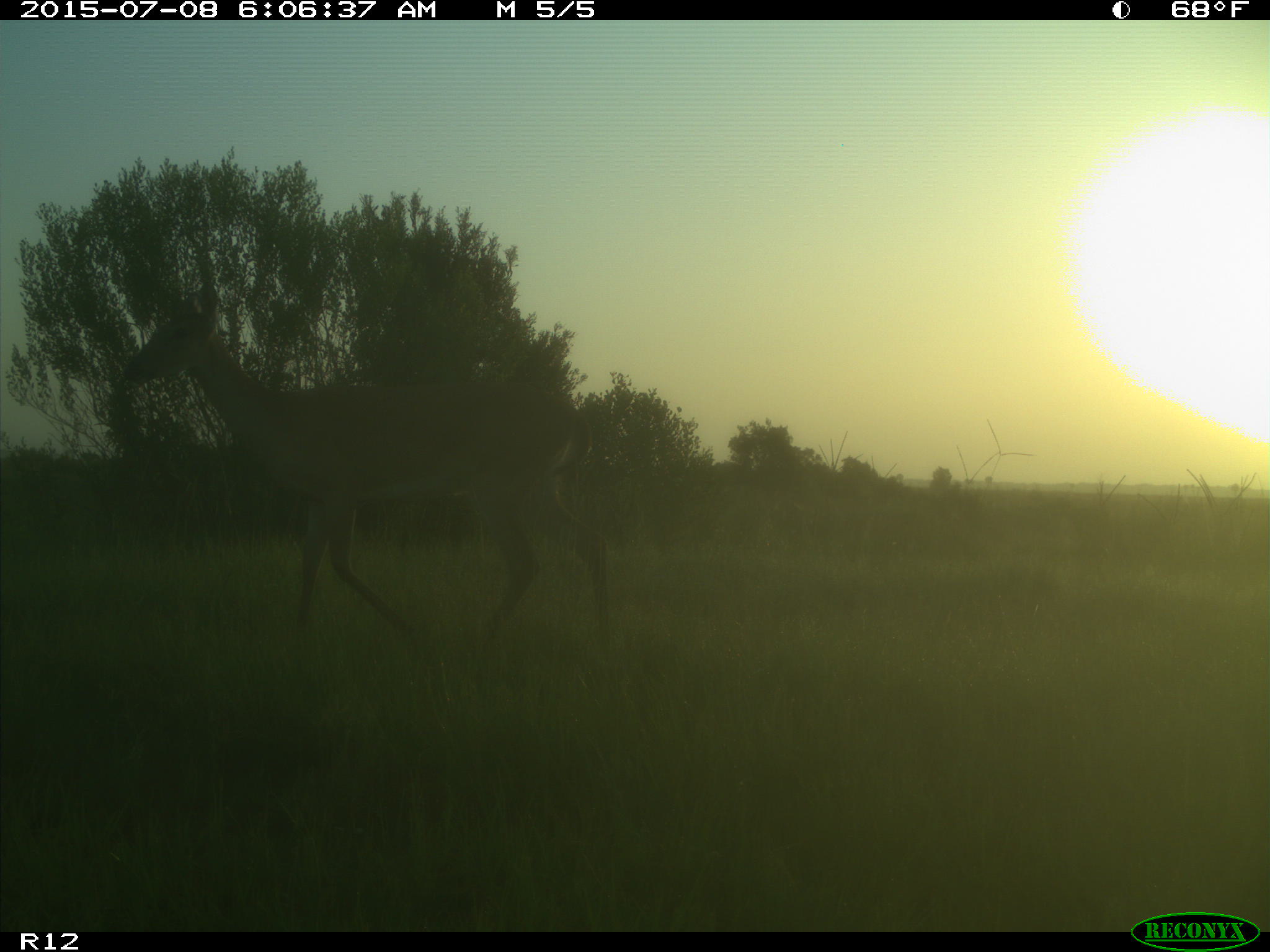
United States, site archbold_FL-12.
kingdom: Animalia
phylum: Chordata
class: Mammalia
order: Artiodactyla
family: Cervidae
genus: Odocoileus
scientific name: Odocoileus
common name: deer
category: unidentified deer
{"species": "unidentified deer (deer) (Odocoileus)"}